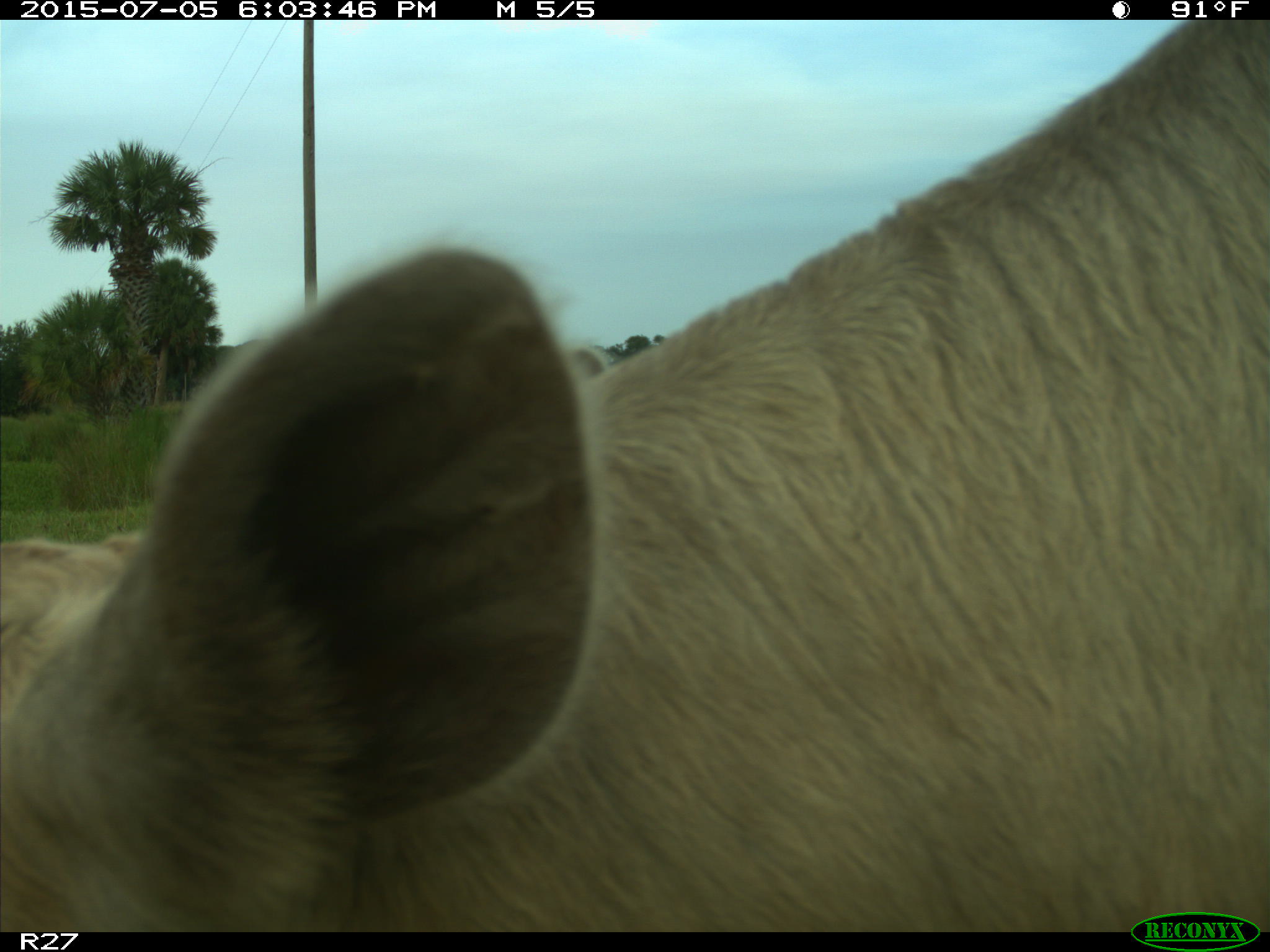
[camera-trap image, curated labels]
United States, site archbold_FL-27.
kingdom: Animalia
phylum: Chordata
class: Mammalia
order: Artiodactyla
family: Bovidae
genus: Bos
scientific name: Bos taurus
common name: domestic cow